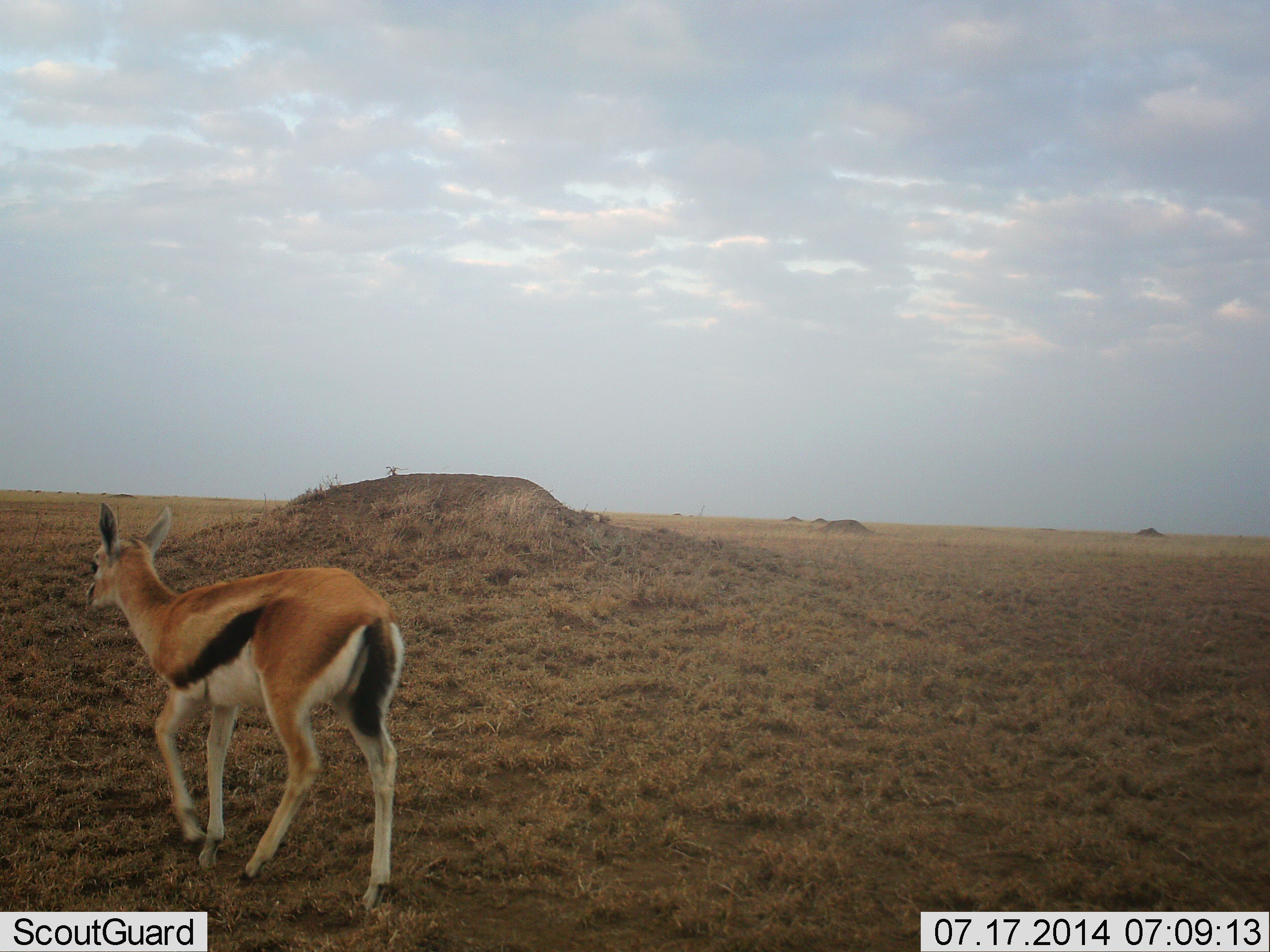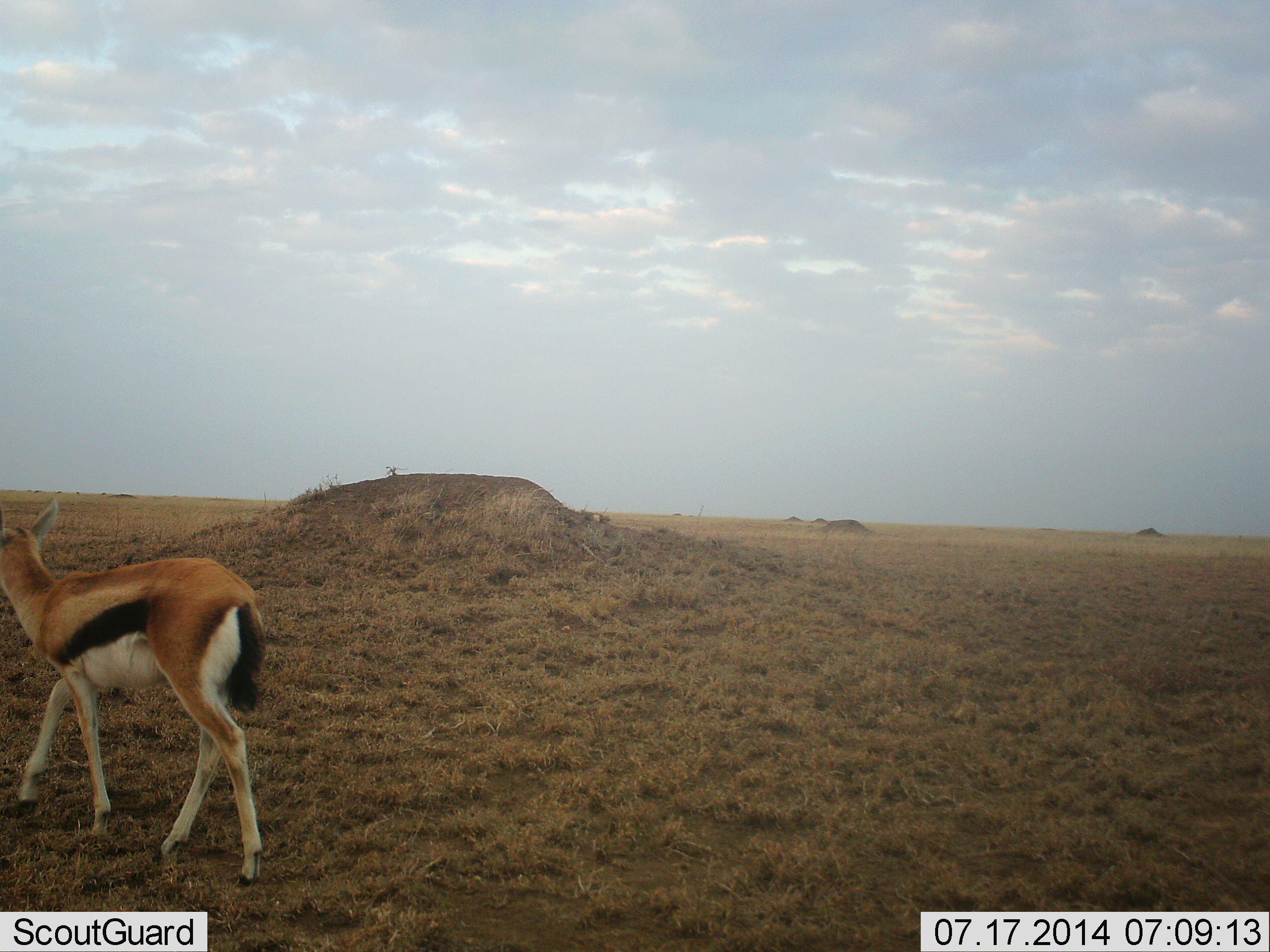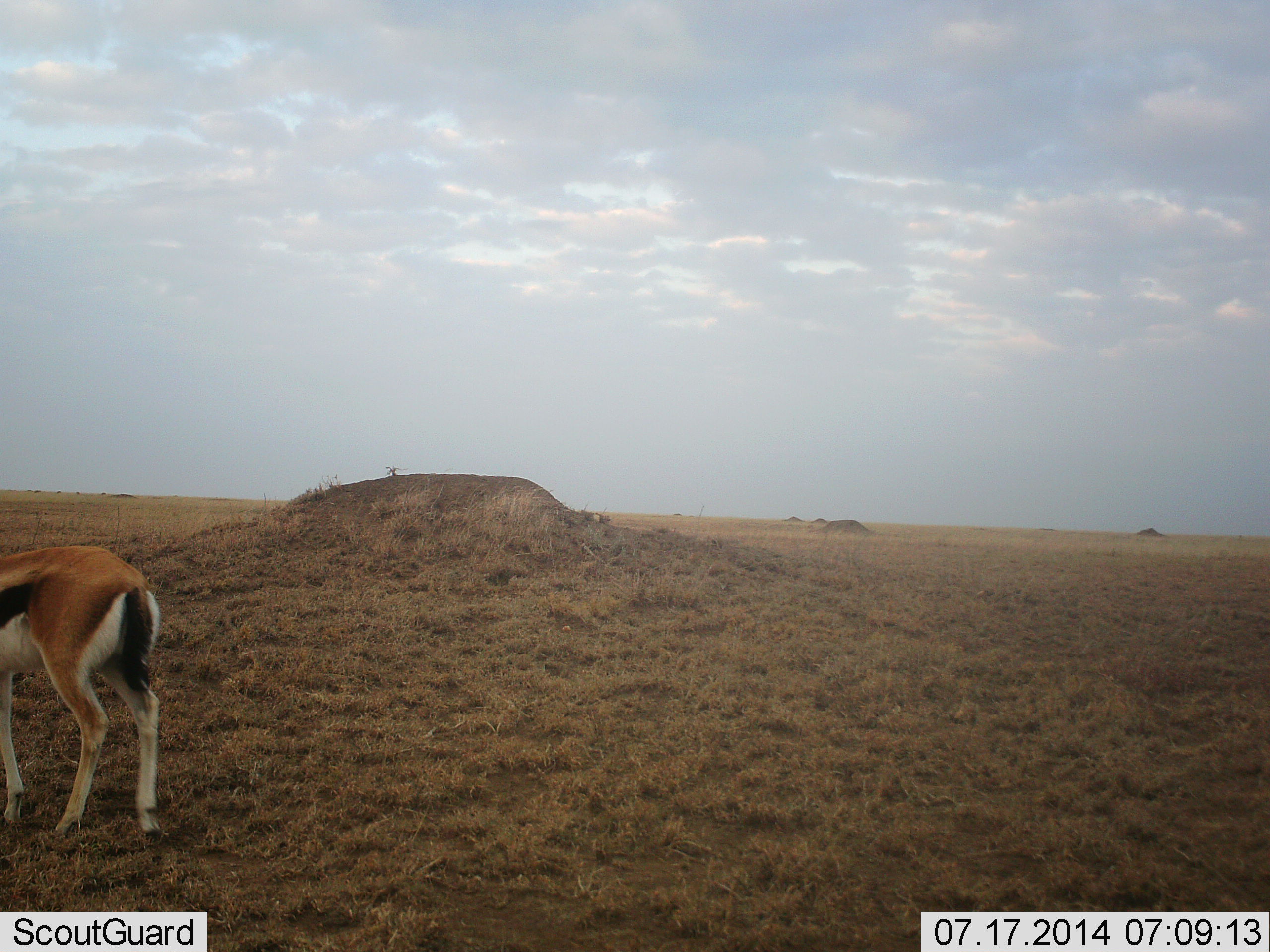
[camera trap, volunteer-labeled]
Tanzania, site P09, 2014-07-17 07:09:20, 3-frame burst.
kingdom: Animalia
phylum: Chordata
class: Mammalia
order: Artiodactyla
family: Bovidae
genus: Eudorcas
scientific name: Eudorcas thomsonii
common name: thomson's gazelle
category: gazellethomsons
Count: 1.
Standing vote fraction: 10%.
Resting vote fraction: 0%.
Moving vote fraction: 90%.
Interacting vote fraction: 0%.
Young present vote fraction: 10%.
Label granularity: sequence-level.